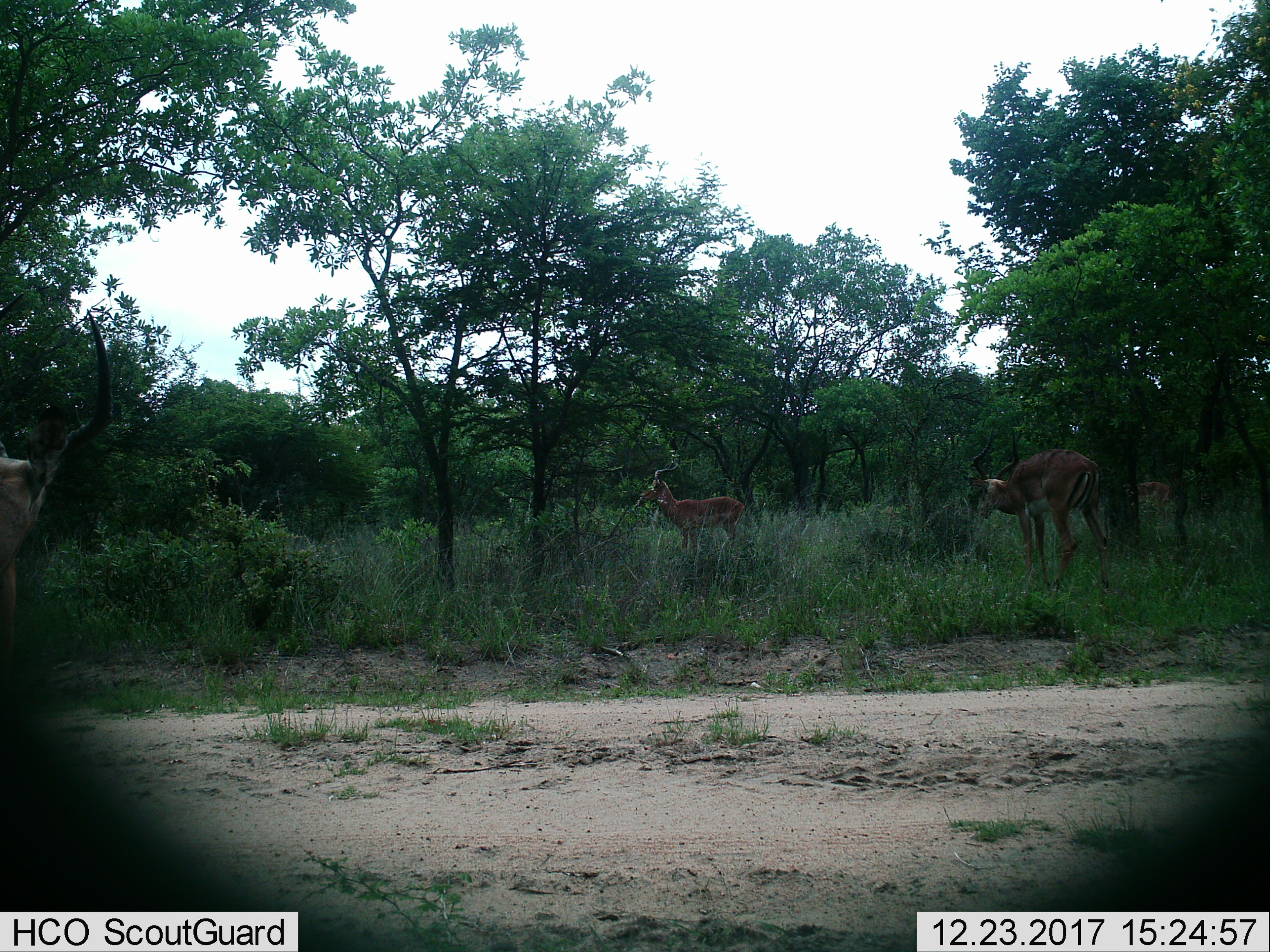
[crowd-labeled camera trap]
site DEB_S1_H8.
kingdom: Animalia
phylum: Chordata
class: Mammalia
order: Artiodactyla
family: Bovidae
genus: Aepyceros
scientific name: Aepyceros melampus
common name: impala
Impala (Aepyceros melampus), count 3. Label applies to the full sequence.